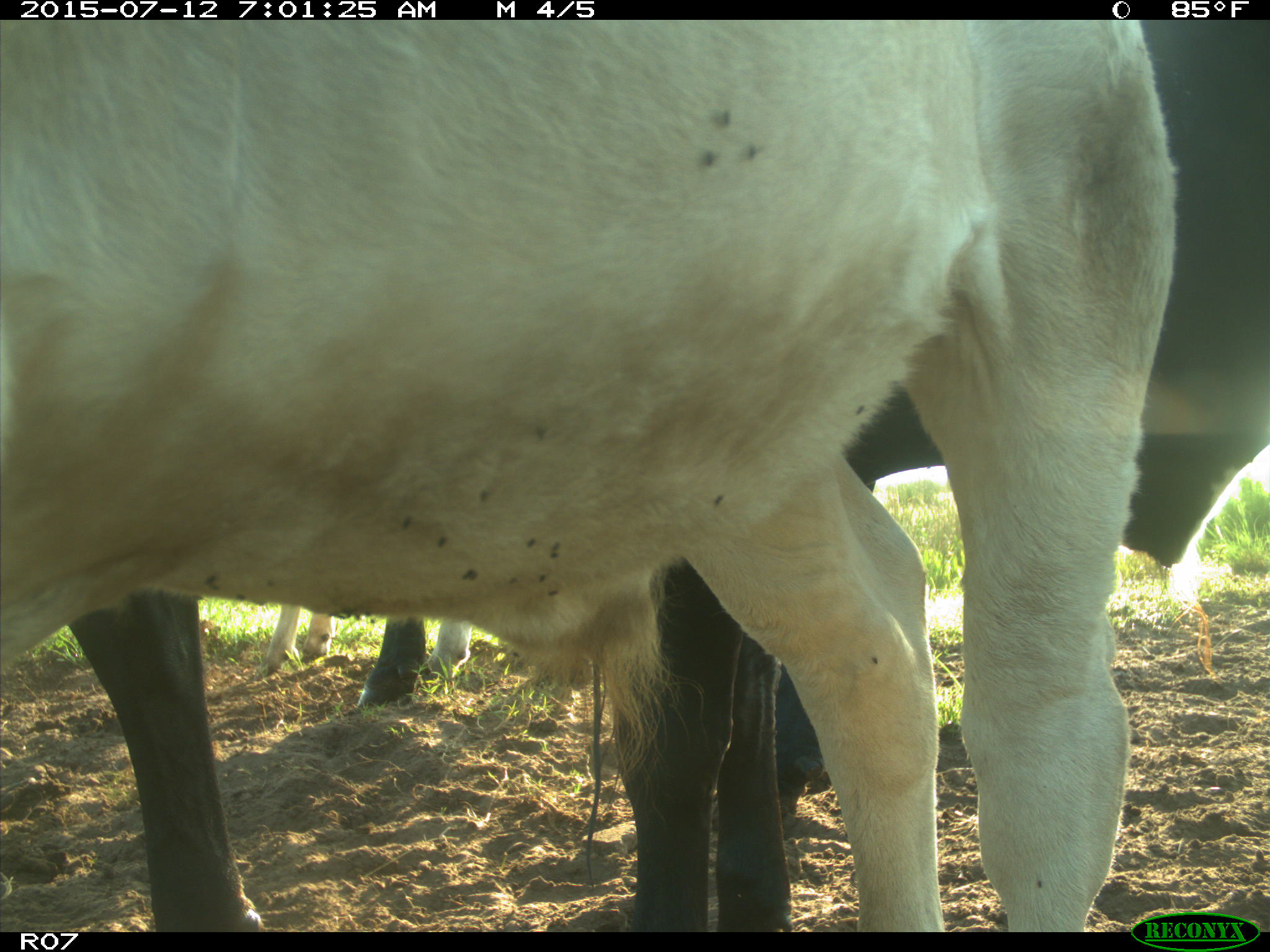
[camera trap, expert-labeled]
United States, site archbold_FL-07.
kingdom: Animalia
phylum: Chordata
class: Mammalia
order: Artiodactyla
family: Bovidae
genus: Bos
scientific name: Bos taurus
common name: domestic cow